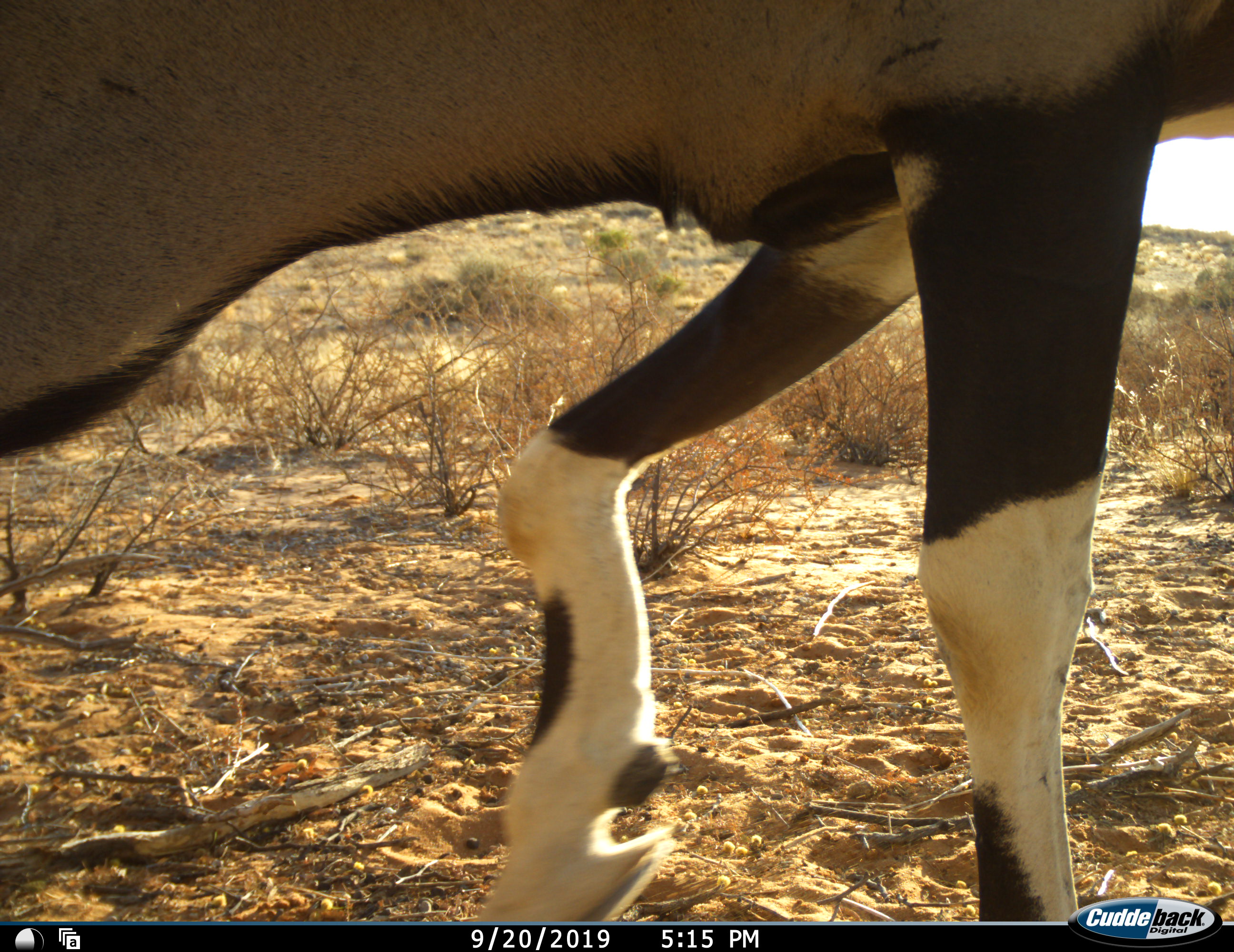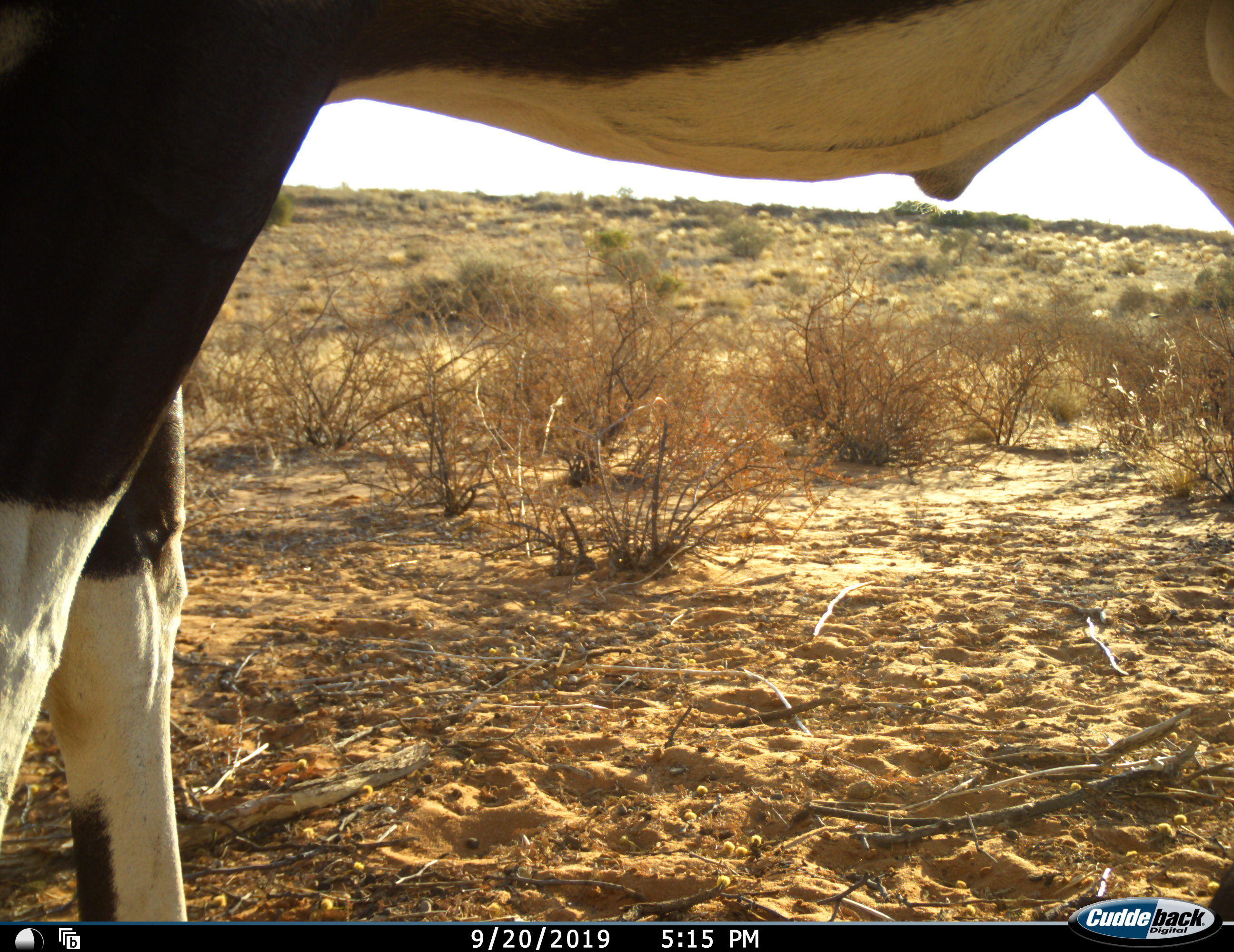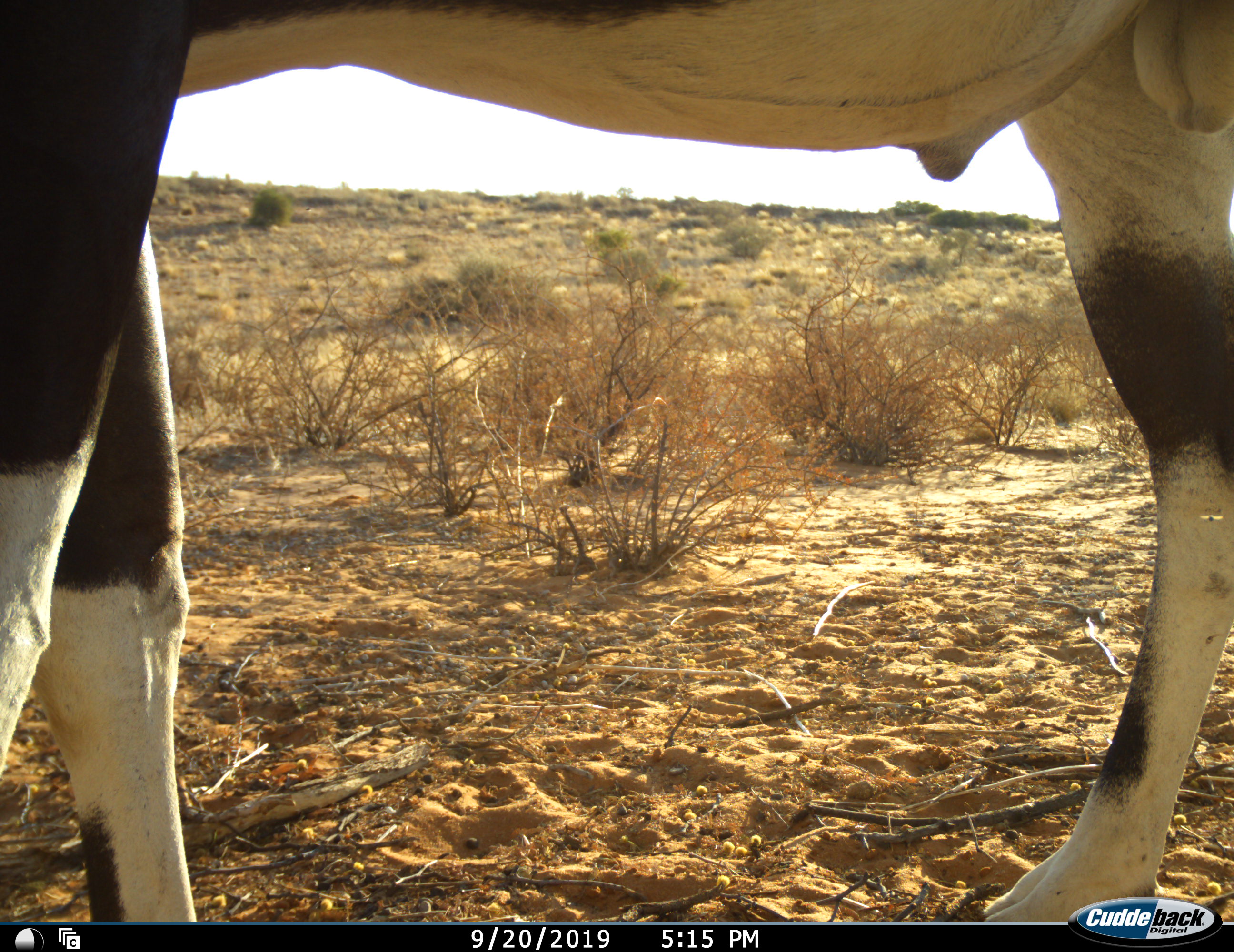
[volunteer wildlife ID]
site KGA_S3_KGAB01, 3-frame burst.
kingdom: Animalia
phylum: Chordata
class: Mammalia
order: Artiodactyla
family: Bovidae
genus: Oryx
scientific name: Oryx gazella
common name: gemsbok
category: oryx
Oryx (gemsbok) (Oryx gazella), count 1. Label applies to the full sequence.